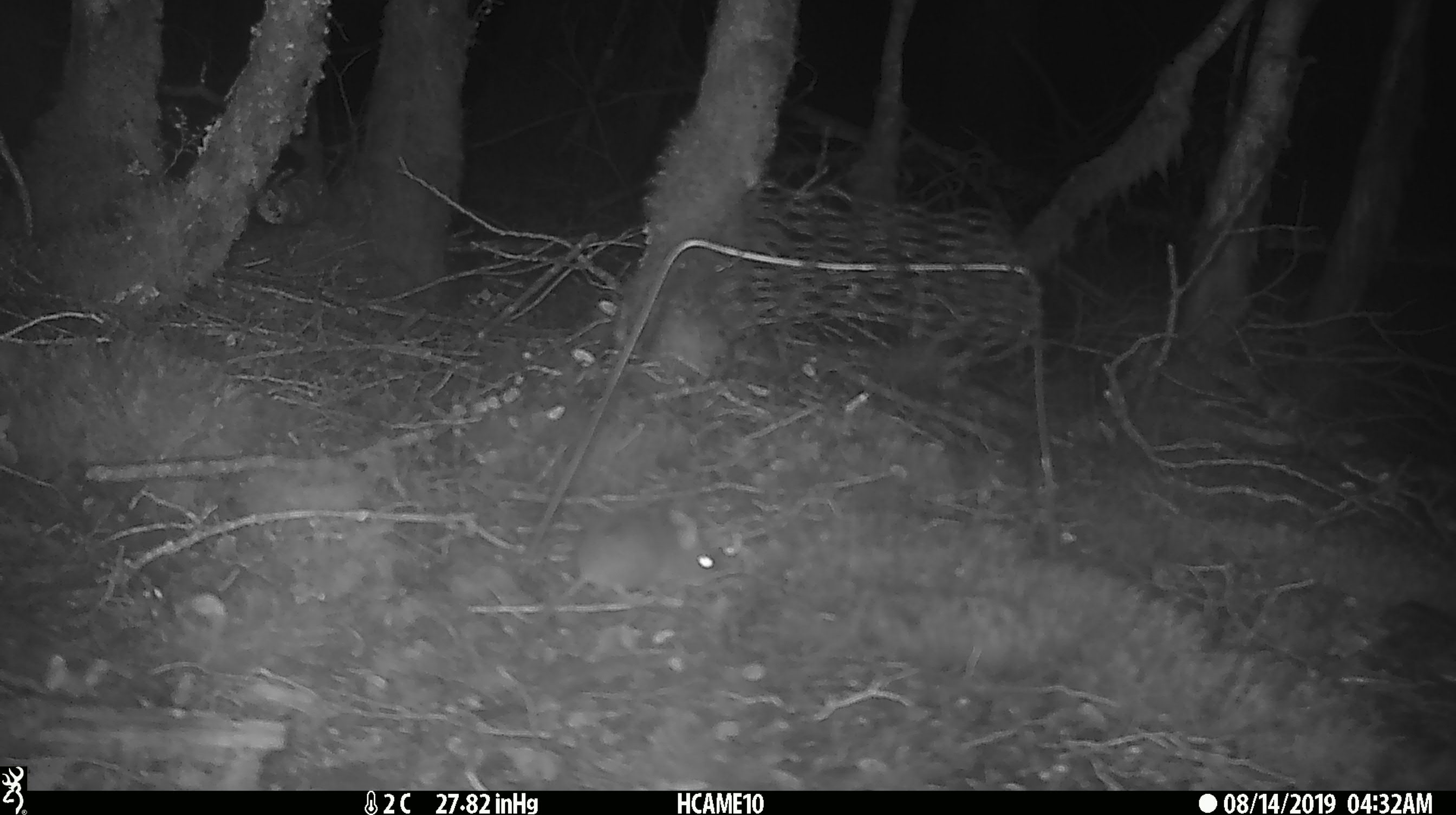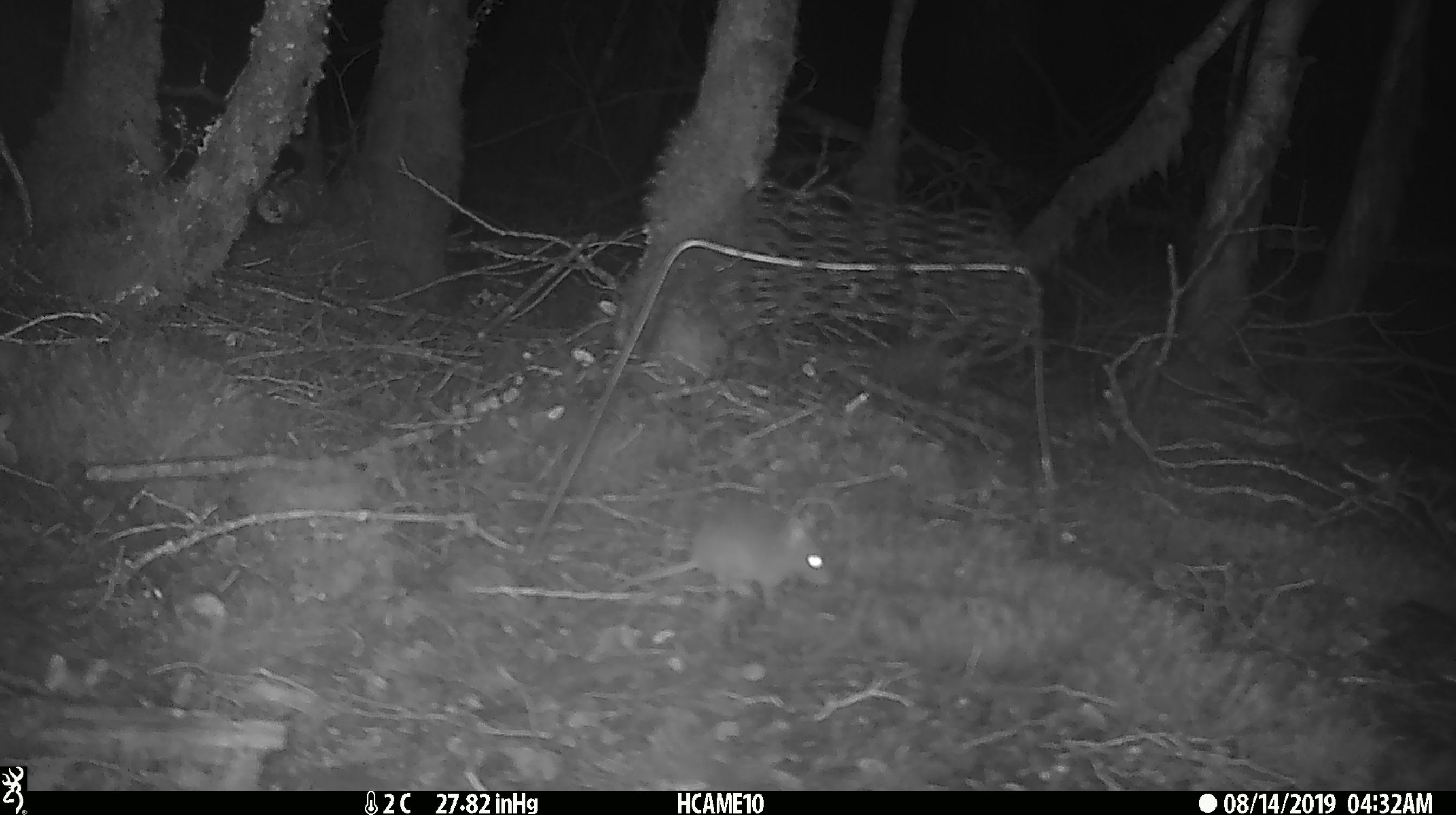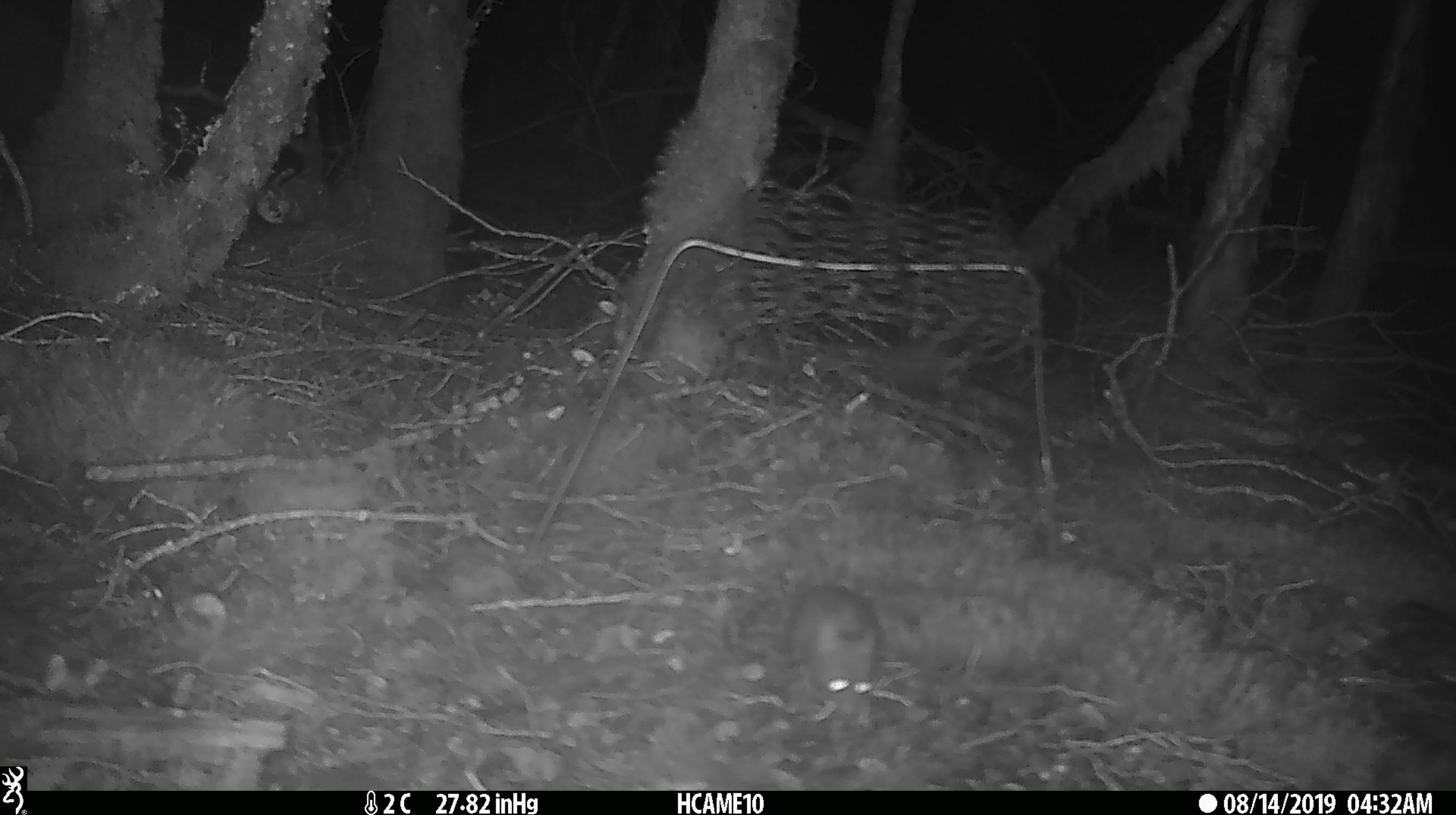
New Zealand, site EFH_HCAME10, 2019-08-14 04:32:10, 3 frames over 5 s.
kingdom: Animalia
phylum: Chordata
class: Mammalia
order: Rodentia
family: Muridae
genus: Mus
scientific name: Mus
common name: mouse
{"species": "mouse (Mus)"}